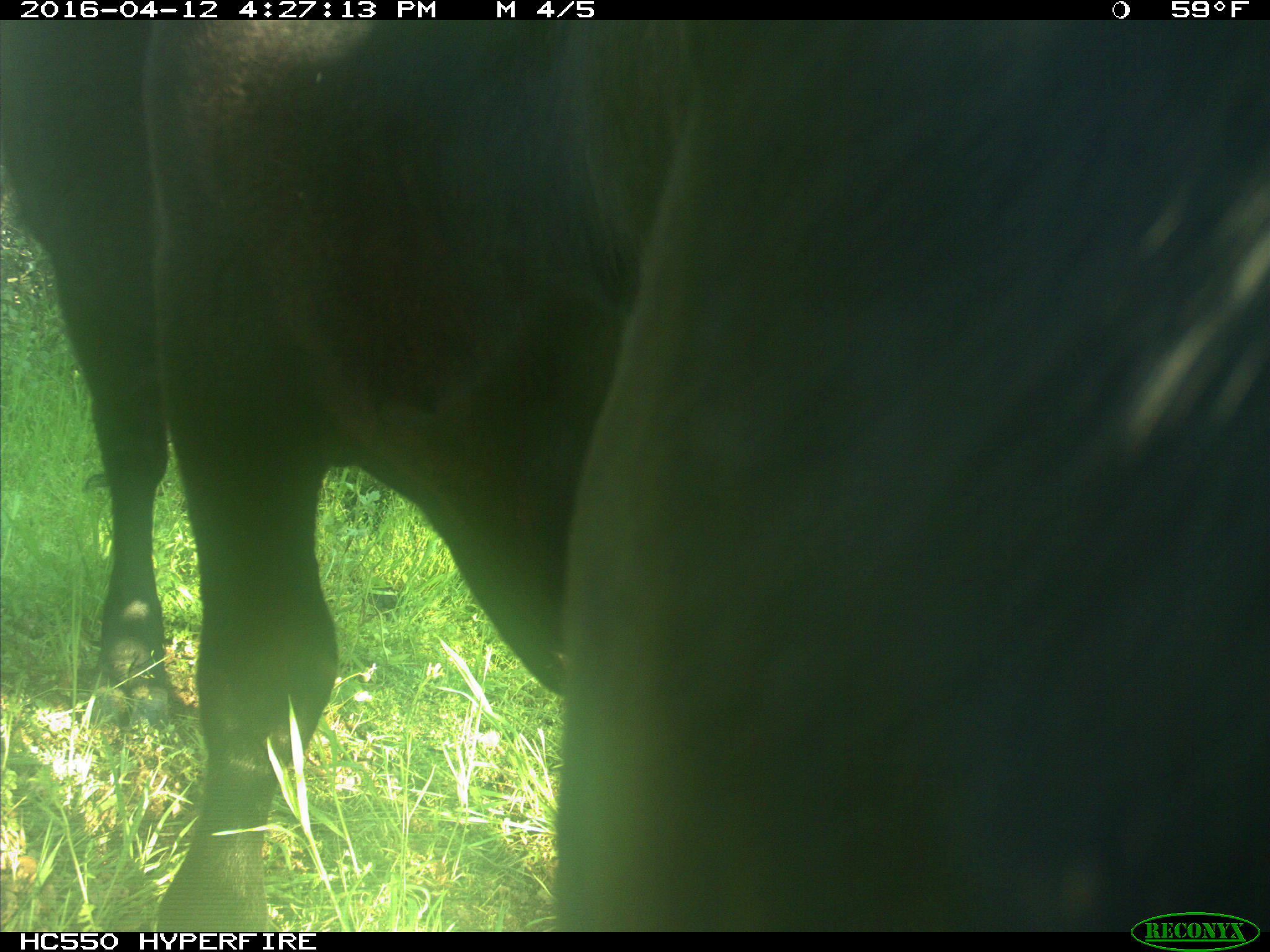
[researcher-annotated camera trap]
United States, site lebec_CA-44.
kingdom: Animalia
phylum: Chordata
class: Mammalia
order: Artiodactyla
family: Bovidae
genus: Bos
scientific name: Bos taurus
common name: domestic cow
Bos taurus (domestic cow).